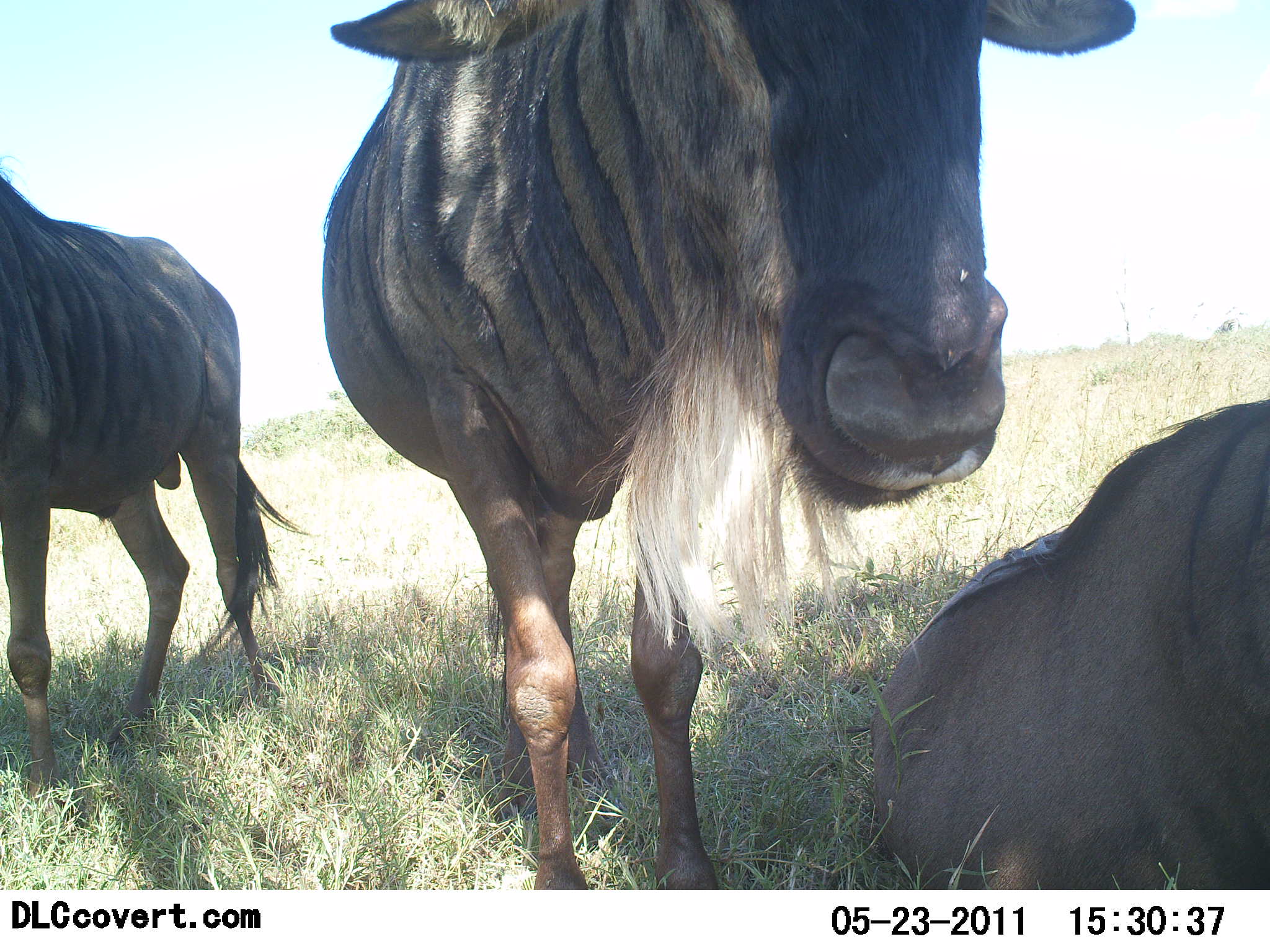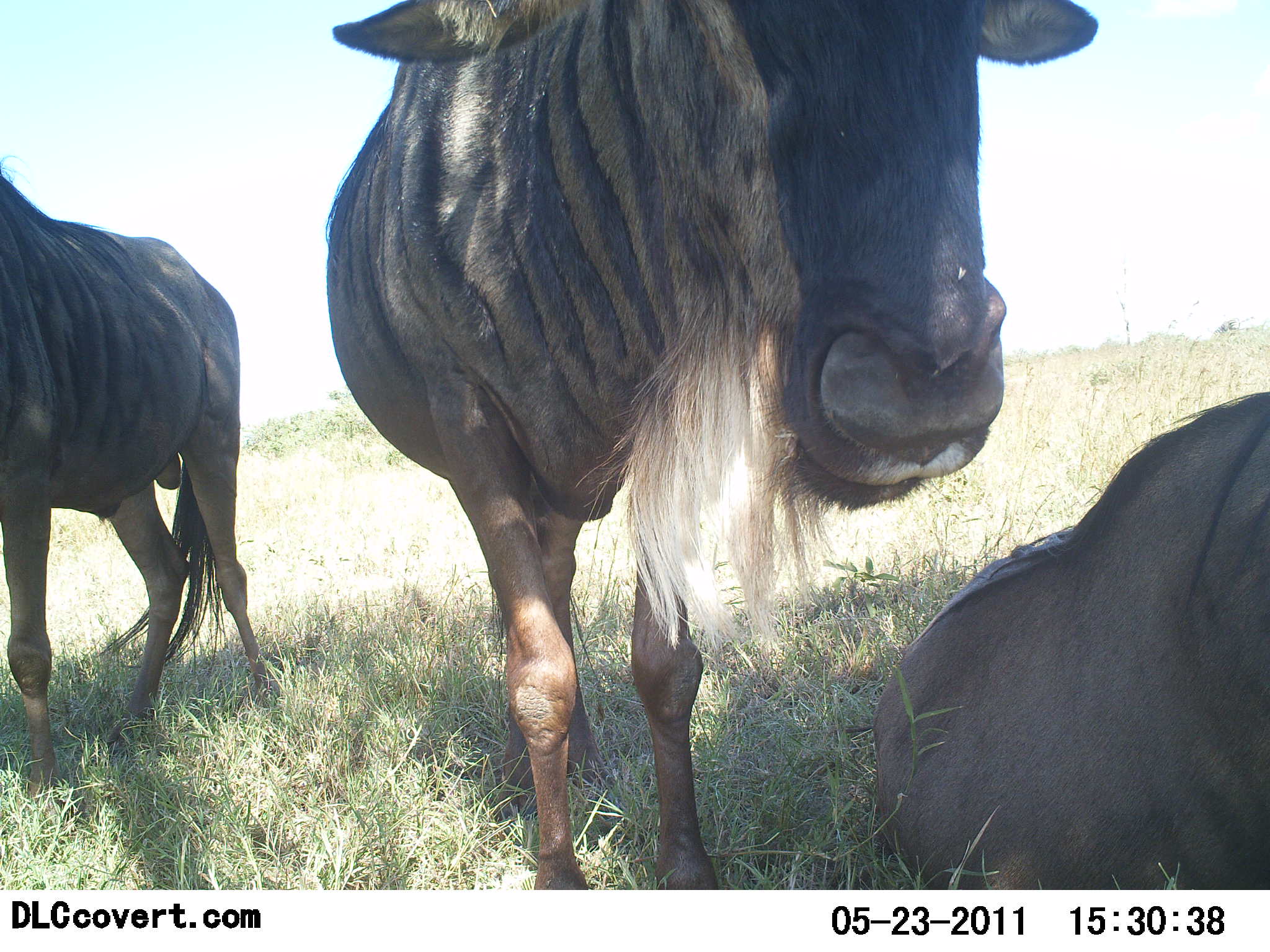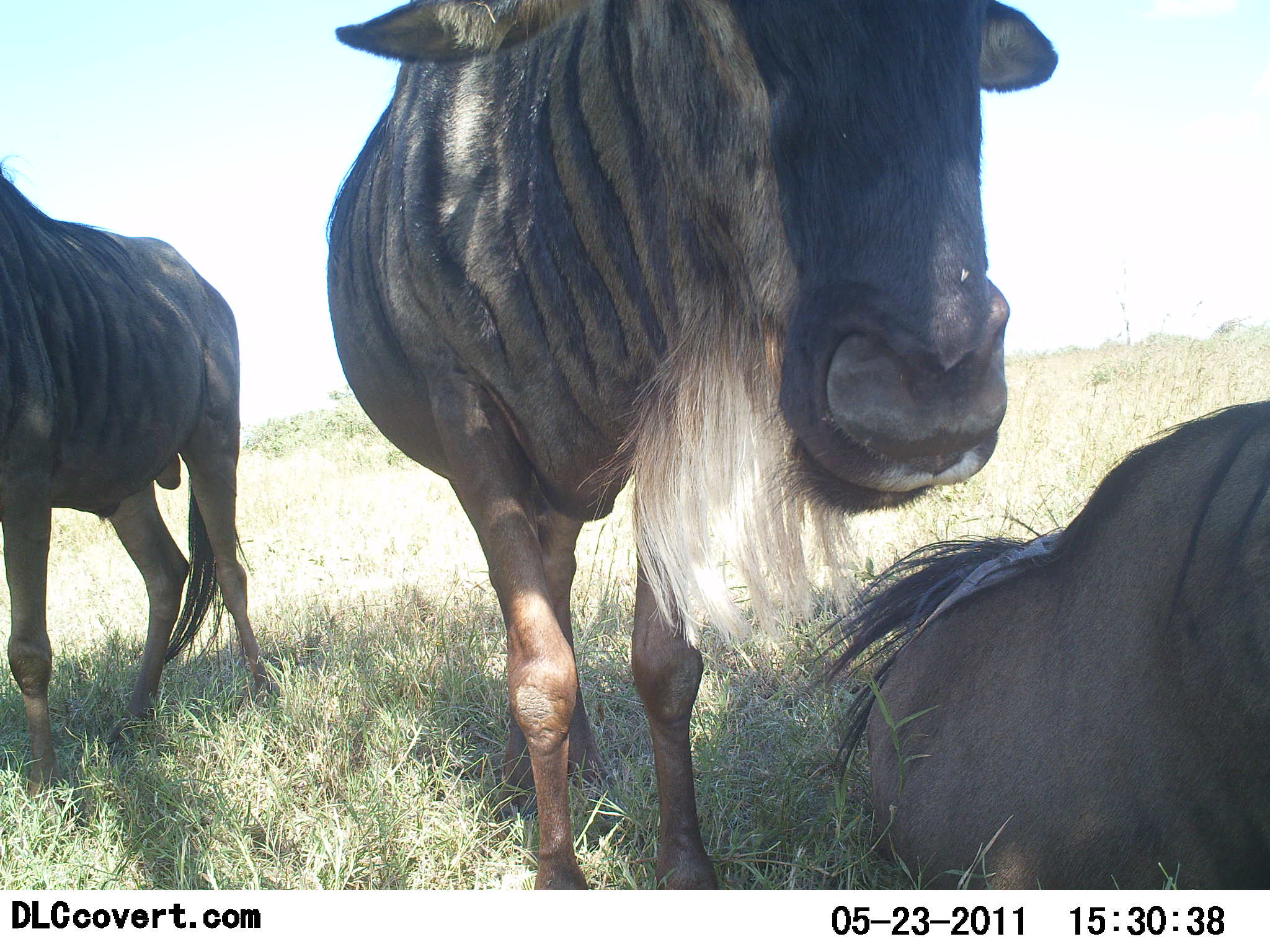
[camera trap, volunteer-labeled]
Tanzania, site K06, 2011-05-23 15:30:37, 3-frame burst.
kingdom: Animalia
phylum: Chordata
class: Mammalia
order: Artiodactyla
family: Bovidae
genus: Connochaetes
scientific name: Connochaetes taurinus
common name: blue wildebeest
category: wildebeest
Wildebeest (blue wildebeest) (Connochaetes taurinus), count 3. Behavior (volunteer vote fractions): standing 79%, resting 86%, moving 7%, interacting 0%. Young present (vote fraction): 0%. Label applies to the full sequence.